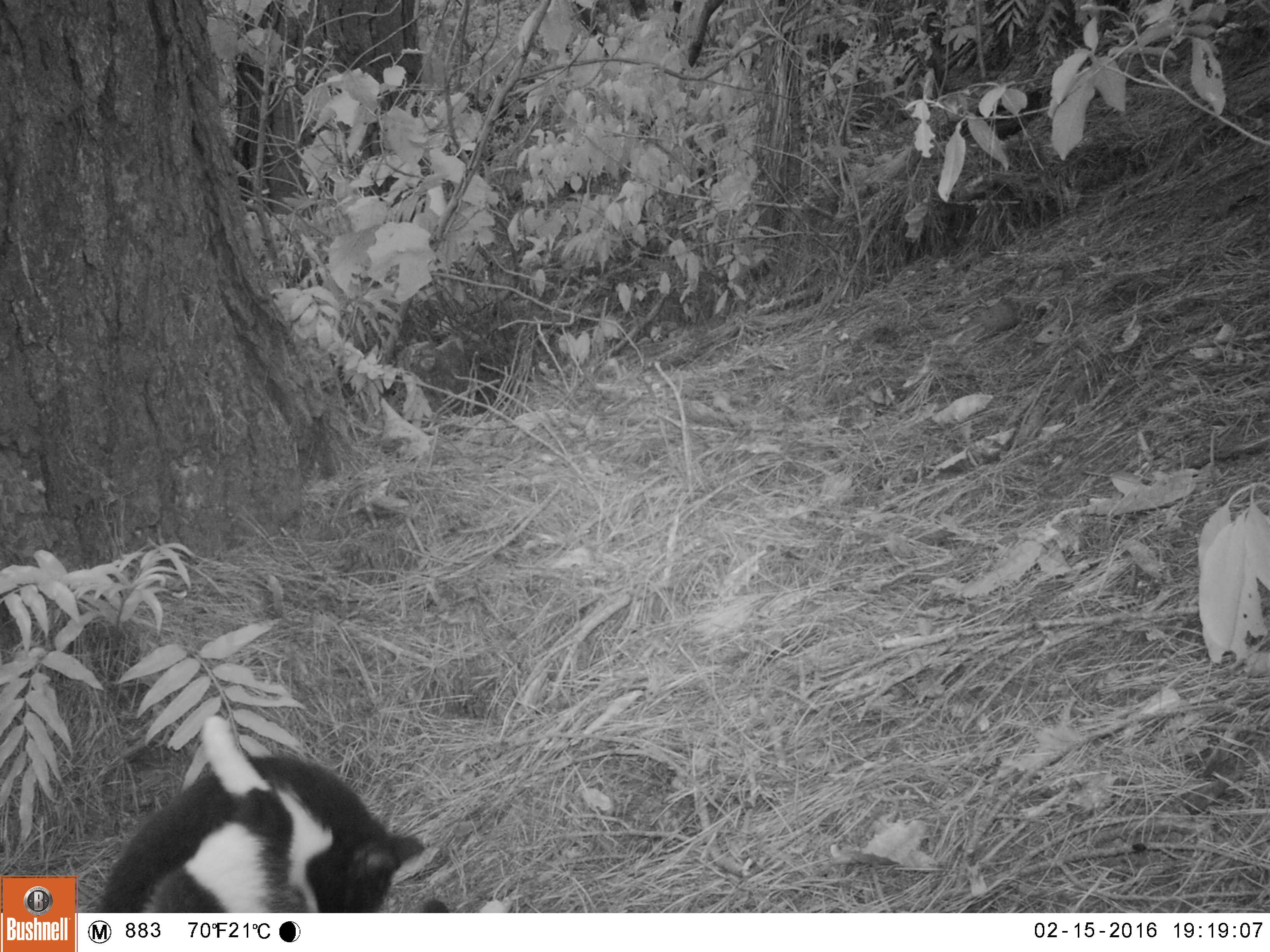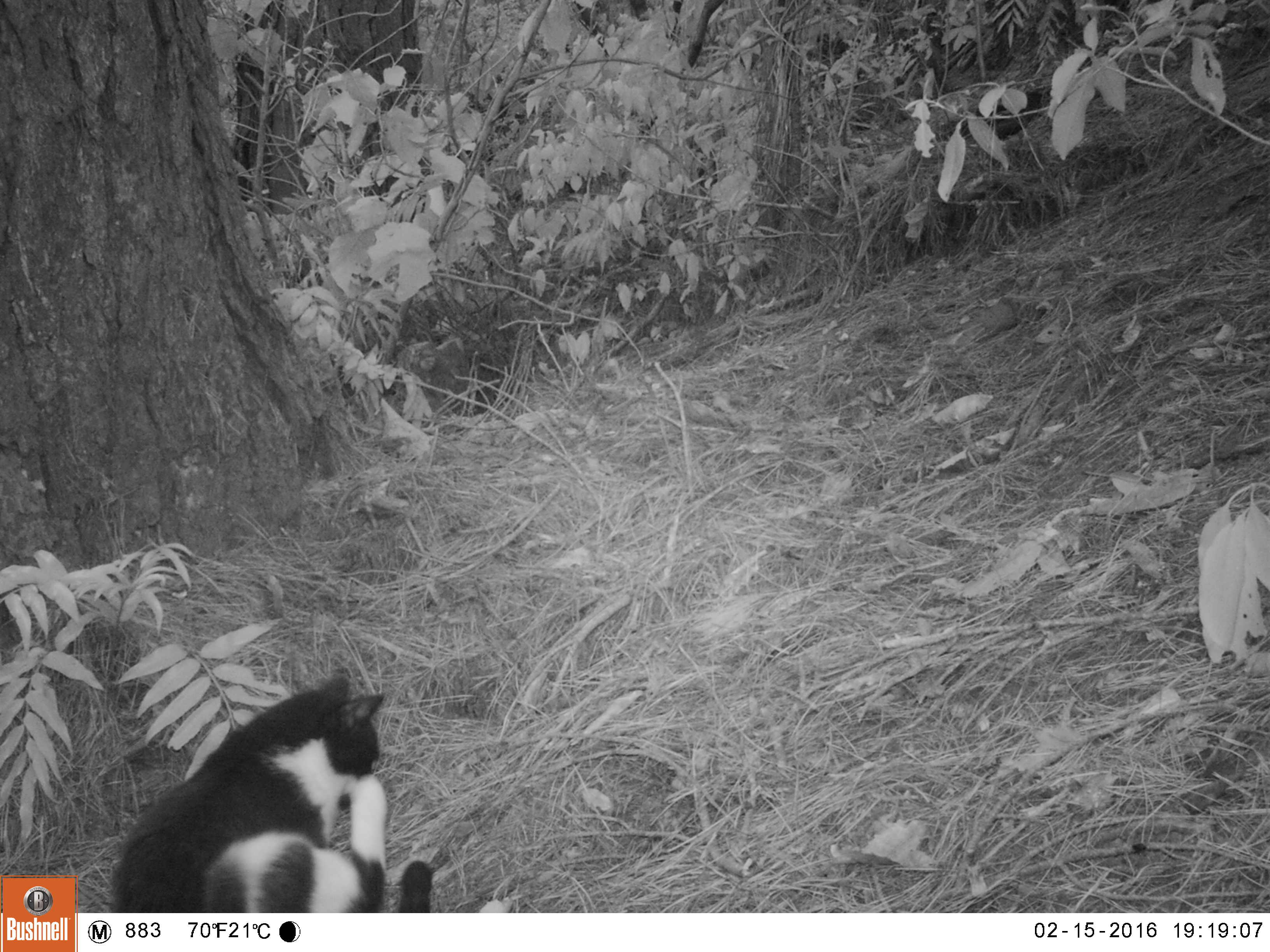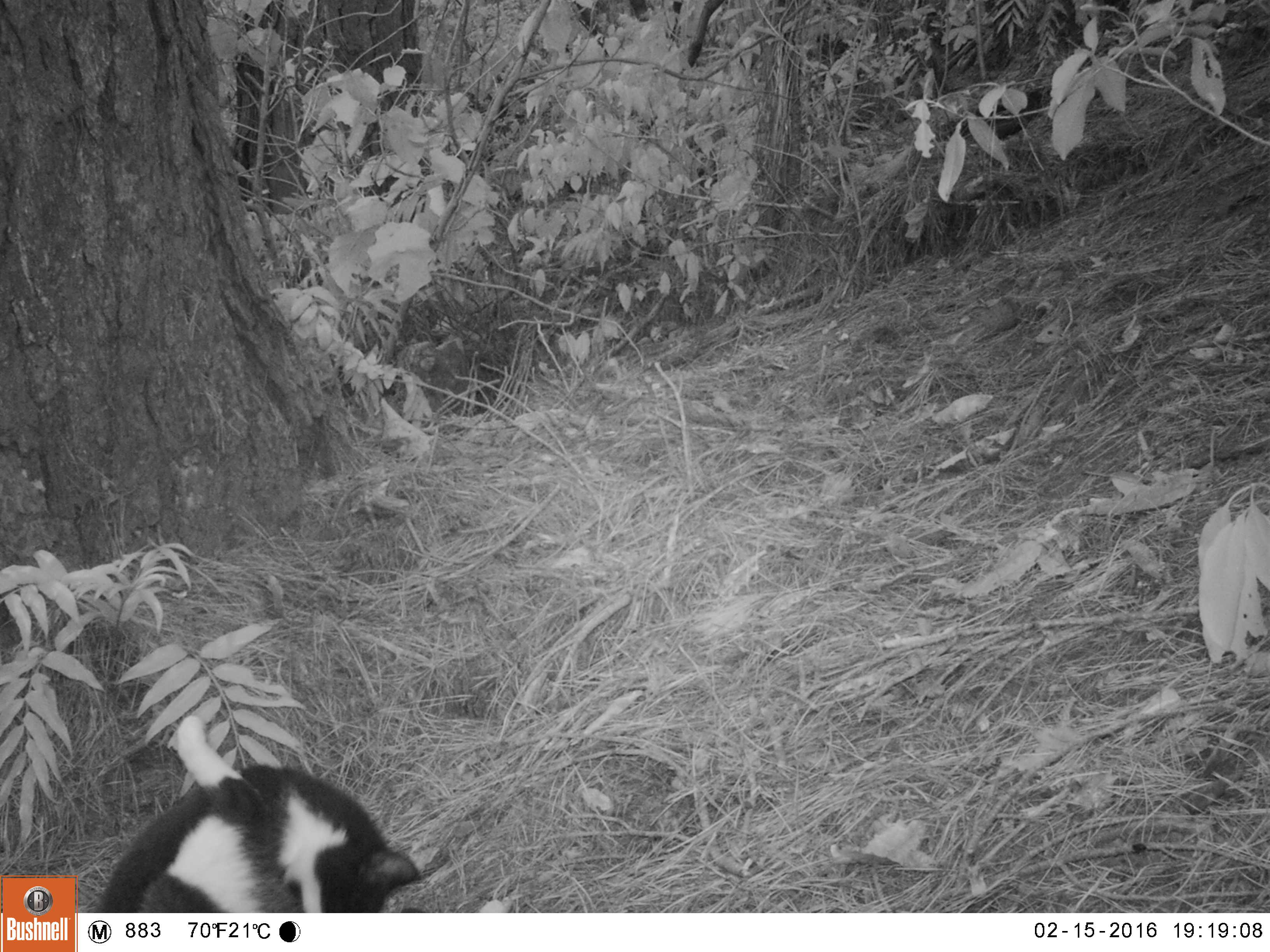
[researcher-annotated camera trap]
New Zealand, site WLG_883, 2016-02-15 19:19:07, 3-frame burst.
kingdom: Animalia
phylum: Chordata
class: Mammalia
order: Carnivora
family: Felidae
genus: Felis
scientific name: Felis catus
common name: domestic cat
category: cat